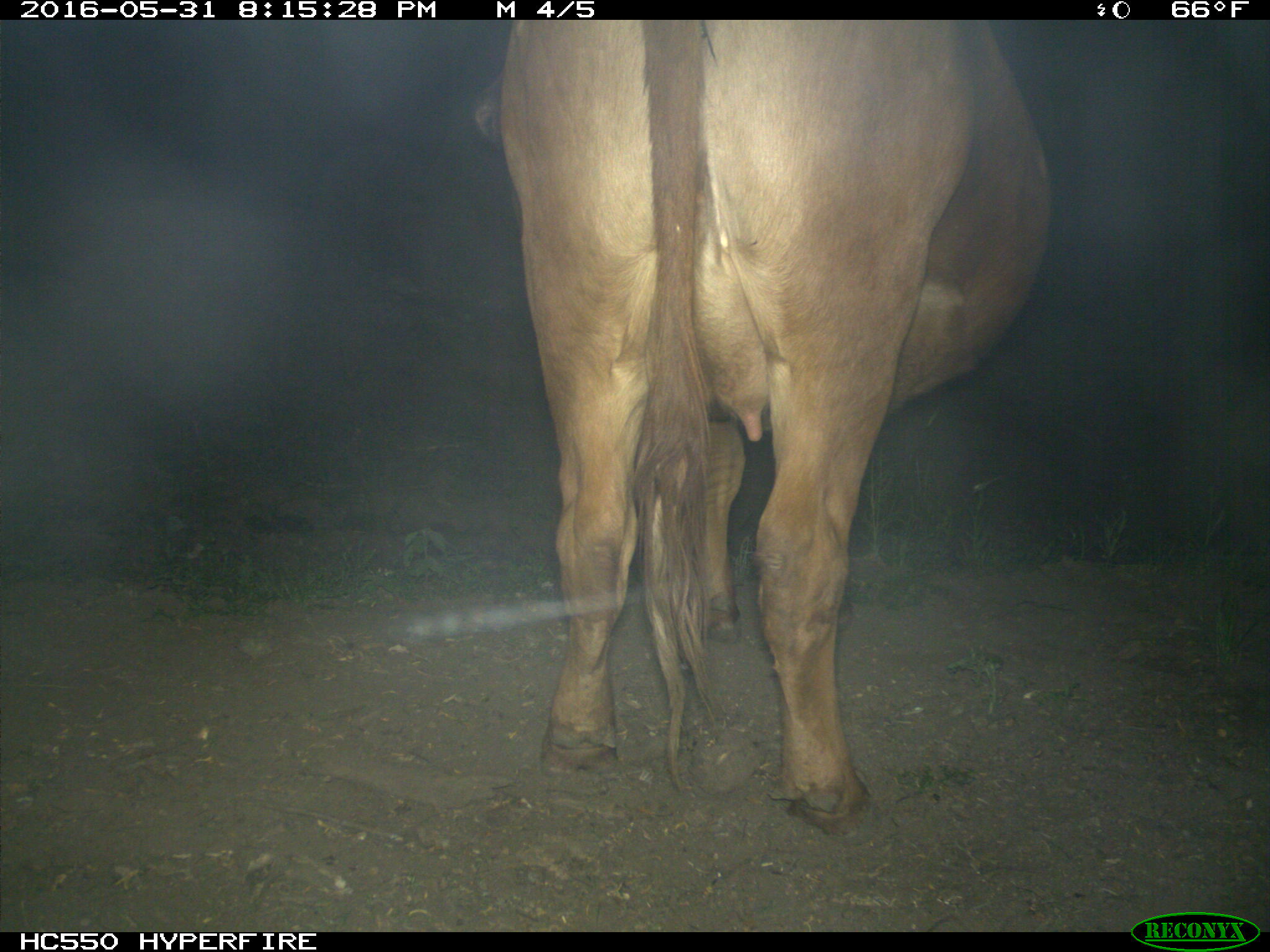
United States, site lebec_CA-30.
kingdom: Animalia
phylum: Chordata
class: Mammalia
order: Artiodactyla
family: Bovidae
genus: Bos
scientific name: Bos taurus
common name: domestic cow